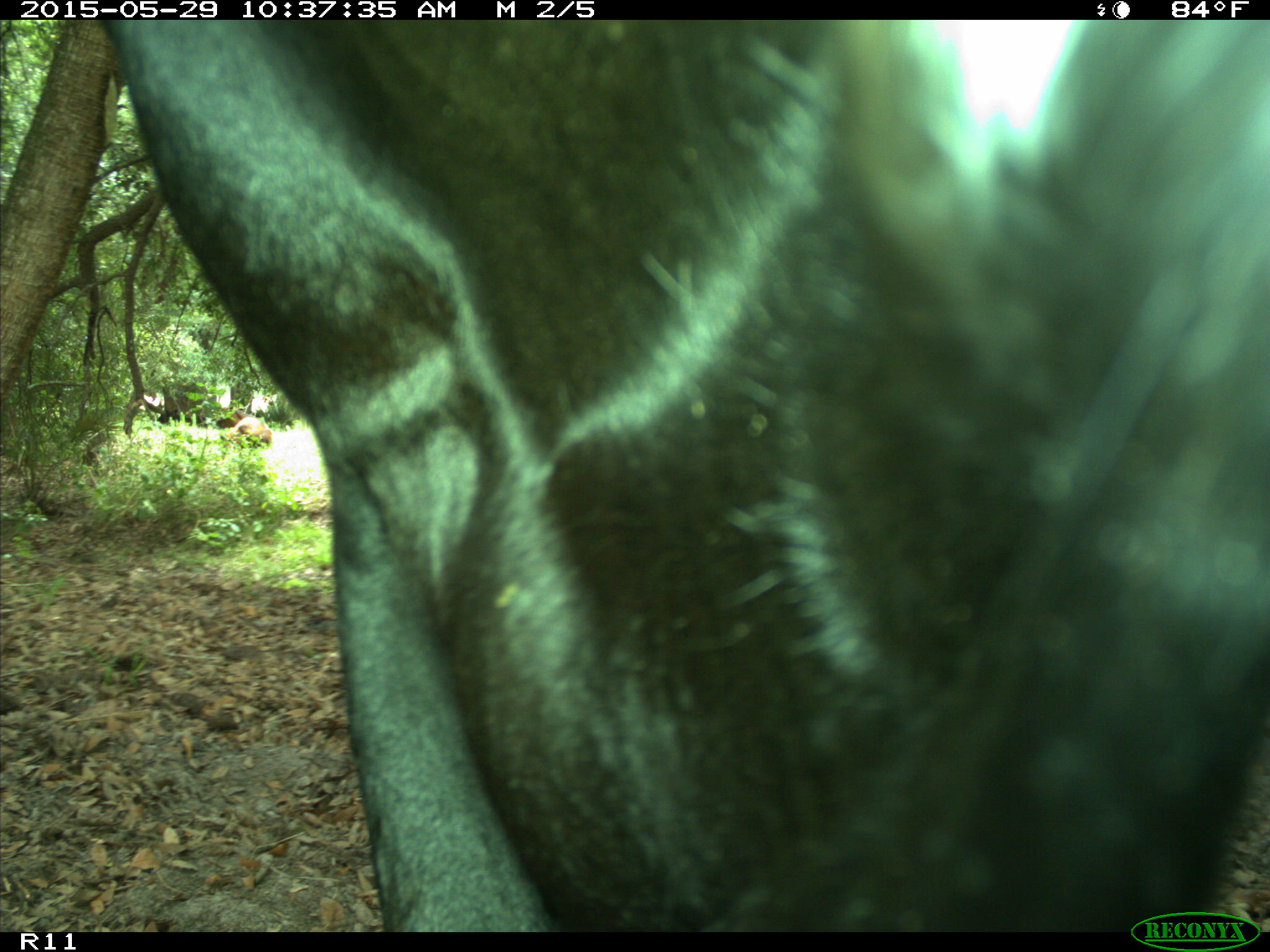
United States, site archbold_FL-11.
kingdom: Animalia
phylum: Chordata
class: Mammalia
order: Artiodactyla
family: Bovidae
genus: Bos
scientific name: Bos taurus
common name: domestic cow